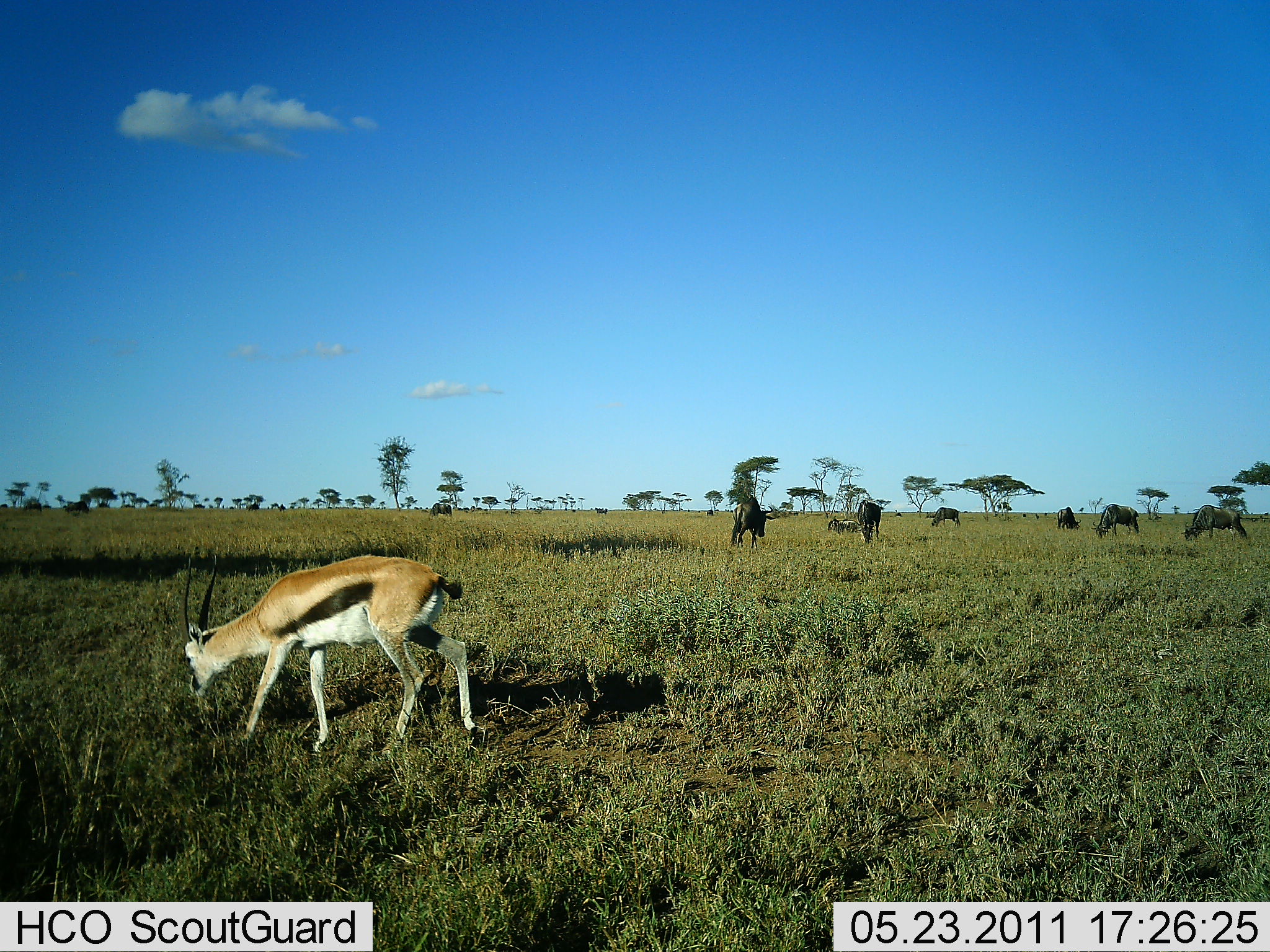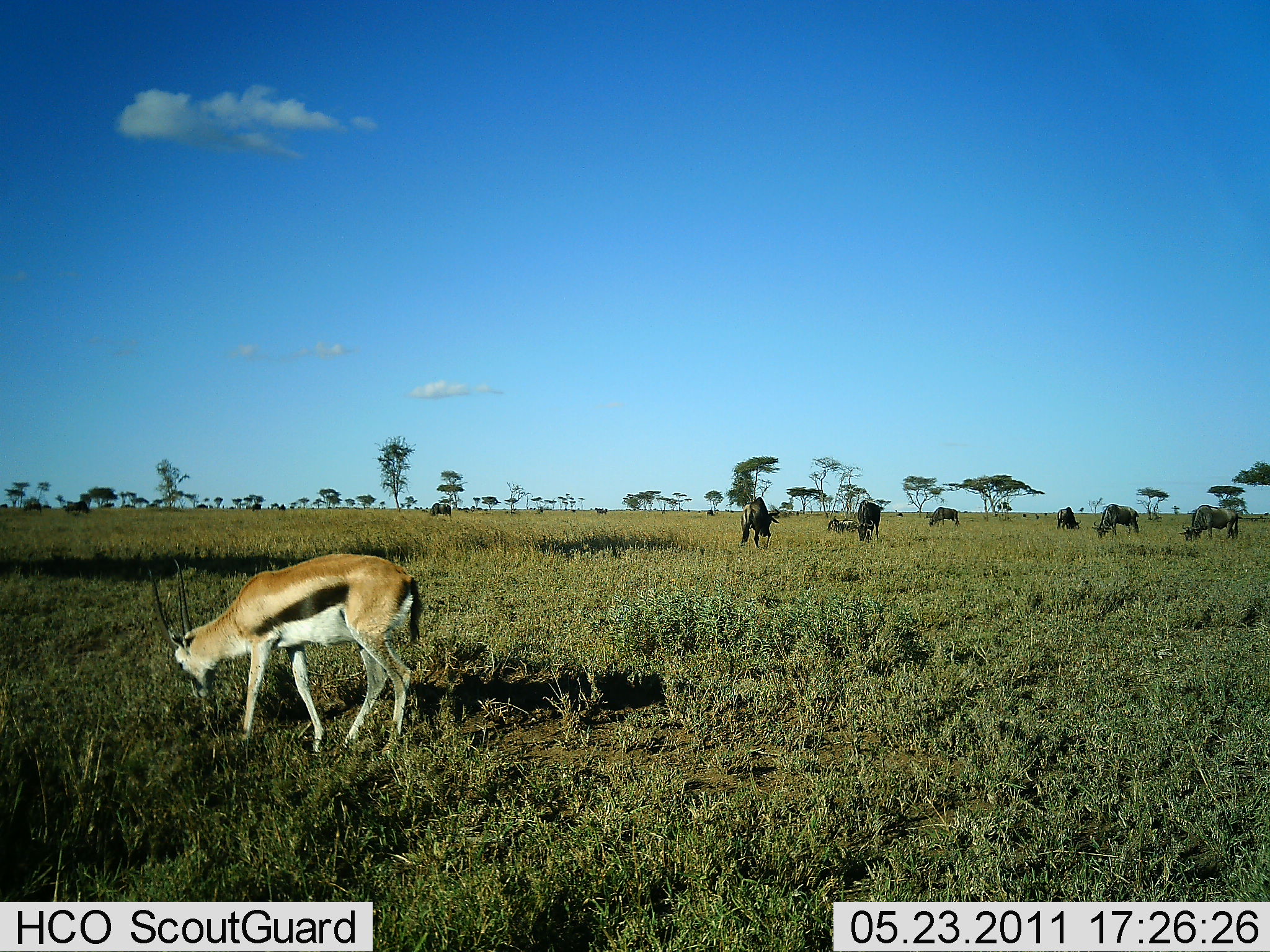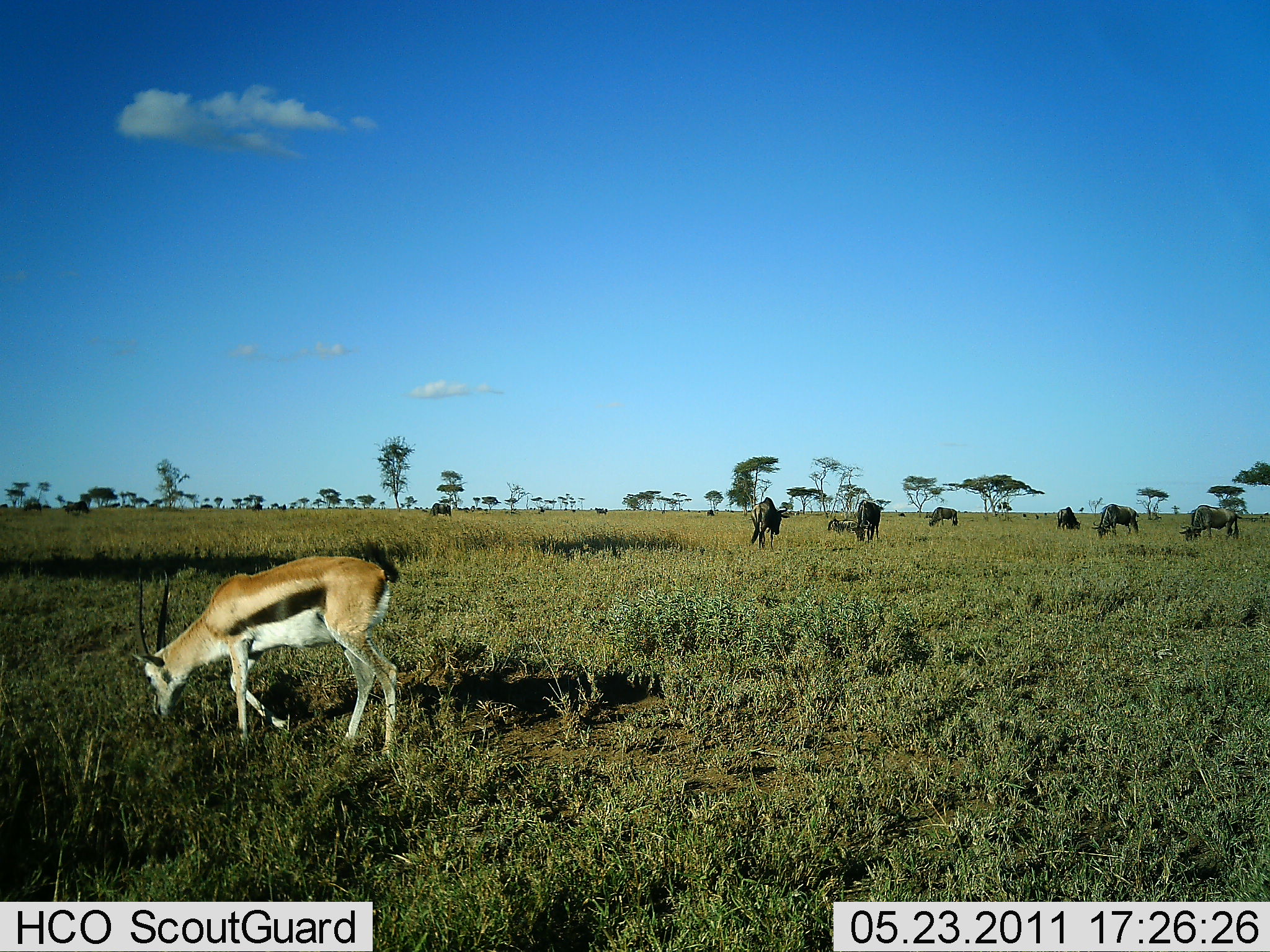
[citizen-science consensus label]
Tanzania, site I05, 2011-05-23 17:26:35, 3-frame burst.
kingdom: Animalia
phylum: Chordata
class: Mammalia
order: Artiodactyla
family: Bovidae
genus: Eudorcas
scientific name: Eudorcas thomsonii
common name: thomson's gazelle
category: gazellethomsons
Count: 1.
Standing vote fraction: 12%.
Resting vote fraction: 0%.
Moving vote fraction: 0%.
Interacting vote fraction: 0%.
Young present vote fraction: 0%.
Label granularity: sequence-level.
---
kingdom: Animalia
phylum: Chordata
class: Mammalia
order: Artiodactyla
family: Bovidae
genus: Connochaetes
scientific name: Connochaetes taurinus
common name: blue wildebeest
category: wildebeest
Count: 7.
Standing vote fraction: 17%.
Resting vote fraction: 0%.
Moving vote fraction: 17%.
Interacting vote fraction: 0%.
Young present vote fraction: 0%.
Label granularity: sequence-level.